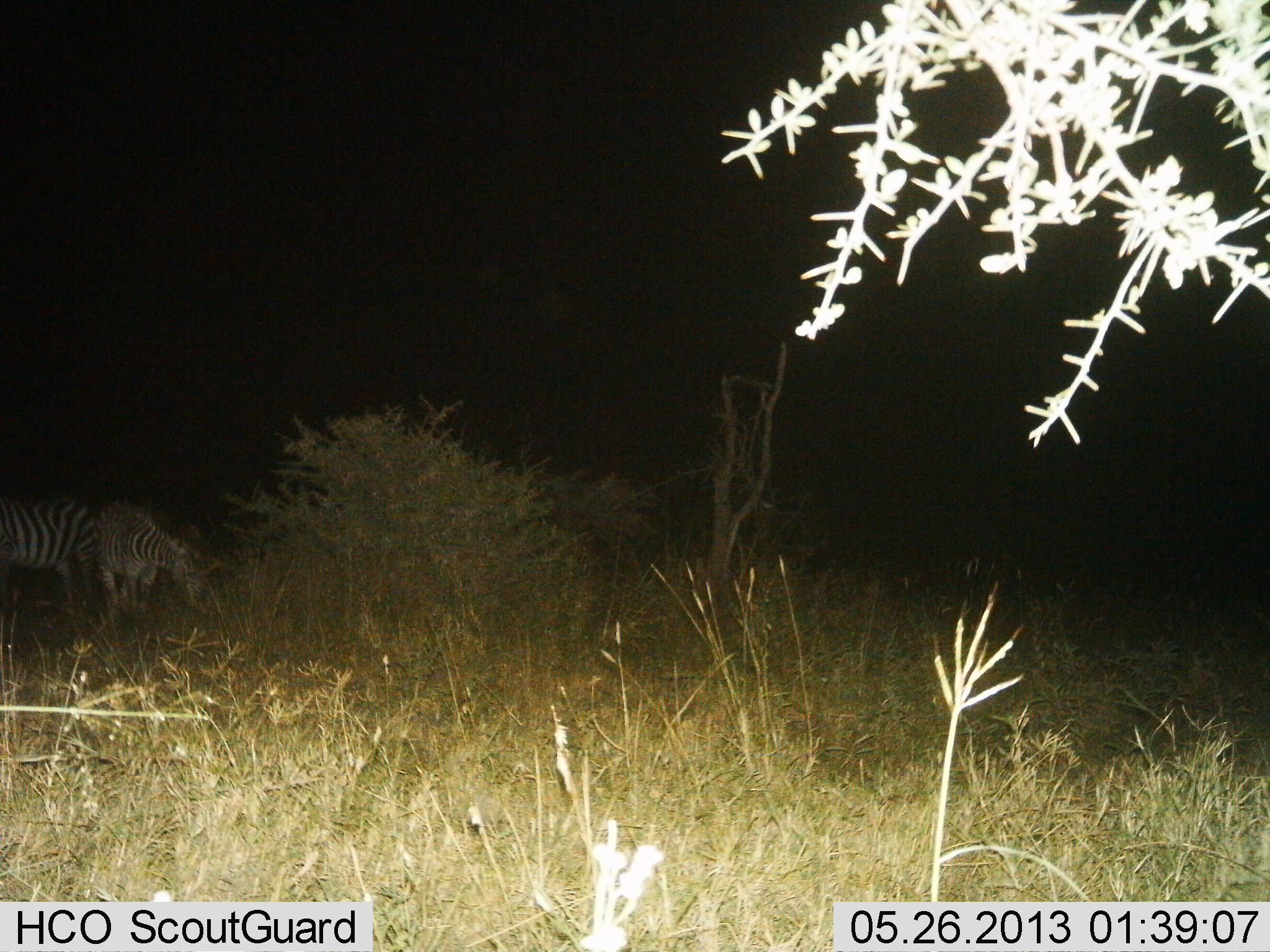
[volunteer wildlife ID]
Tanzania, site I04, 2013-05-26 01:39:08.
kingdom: Animalia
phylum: Chordata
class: Mammalia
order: Perissodactyla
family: Equidae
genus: Equus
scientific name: Equus quagga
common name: plains zebra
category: zebra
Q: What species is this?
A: Zebra (plains zebra) (Equus quagga).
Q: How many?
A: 2.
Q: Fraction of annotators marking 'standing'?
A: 48%.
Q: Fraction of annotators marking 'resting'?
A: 3%.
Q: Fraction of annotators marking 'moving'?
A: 9%.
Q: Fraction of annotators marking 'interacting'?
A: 3%.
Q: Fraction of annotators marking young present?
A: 0%.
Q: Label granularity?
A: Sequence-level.